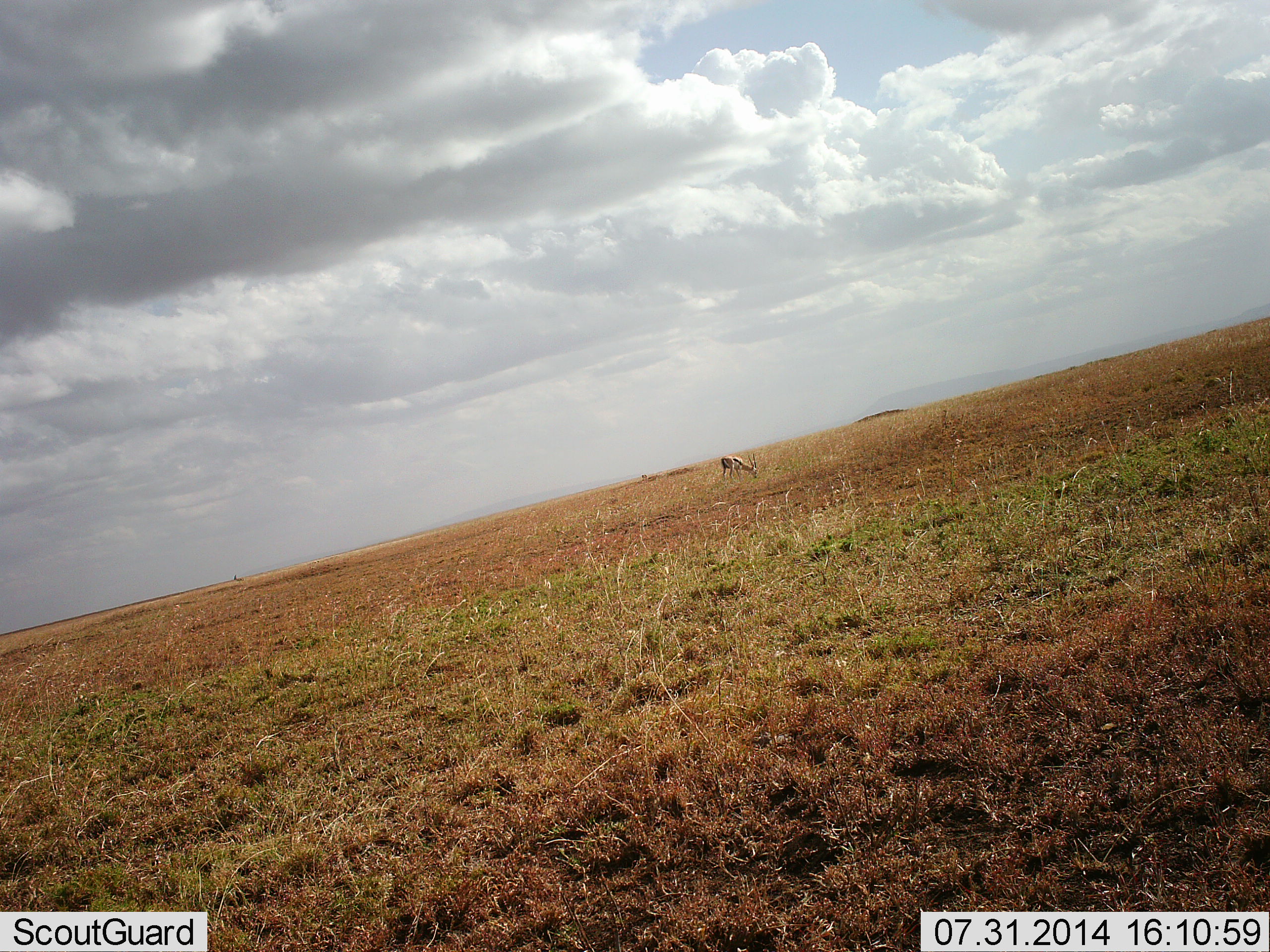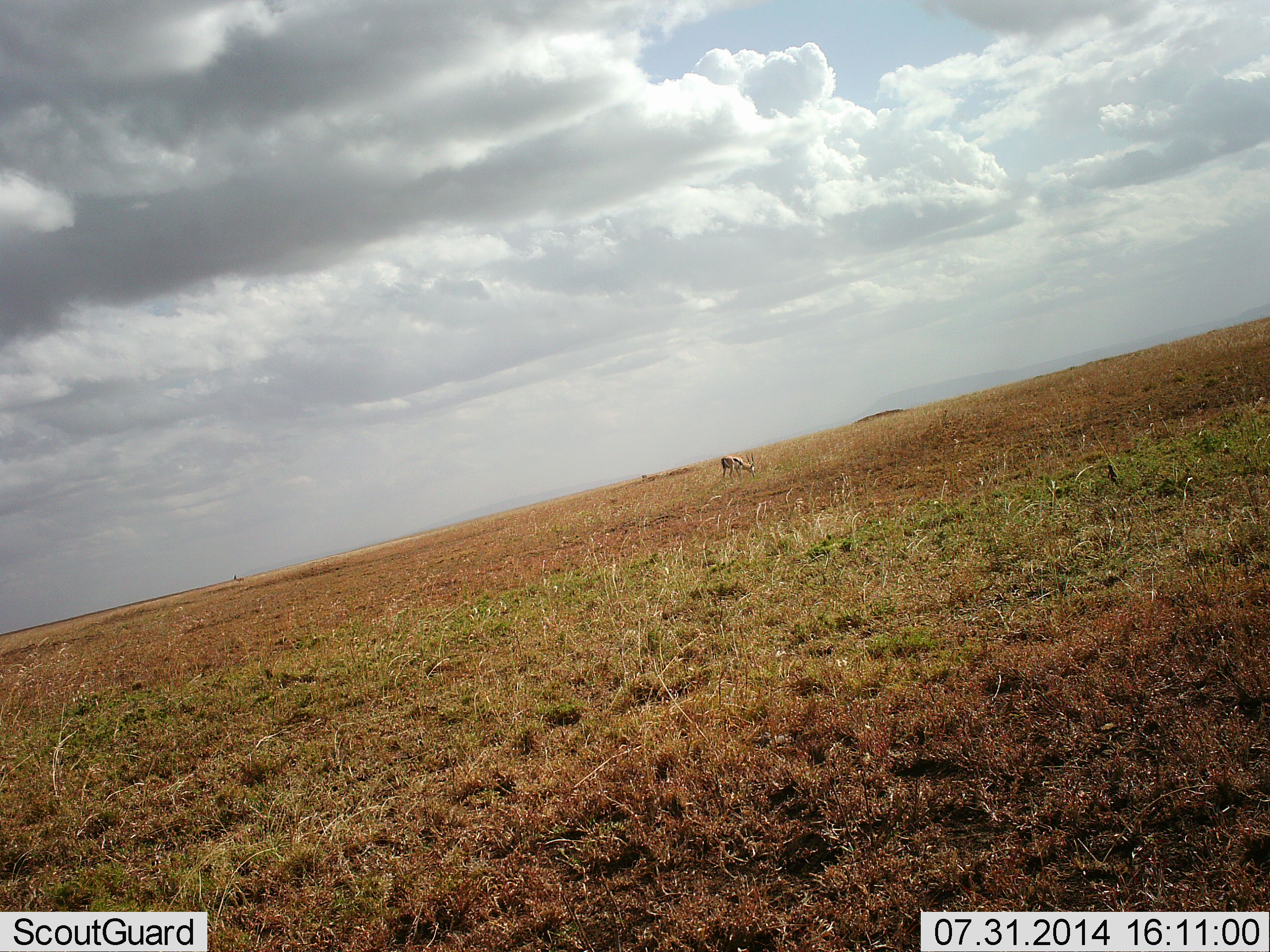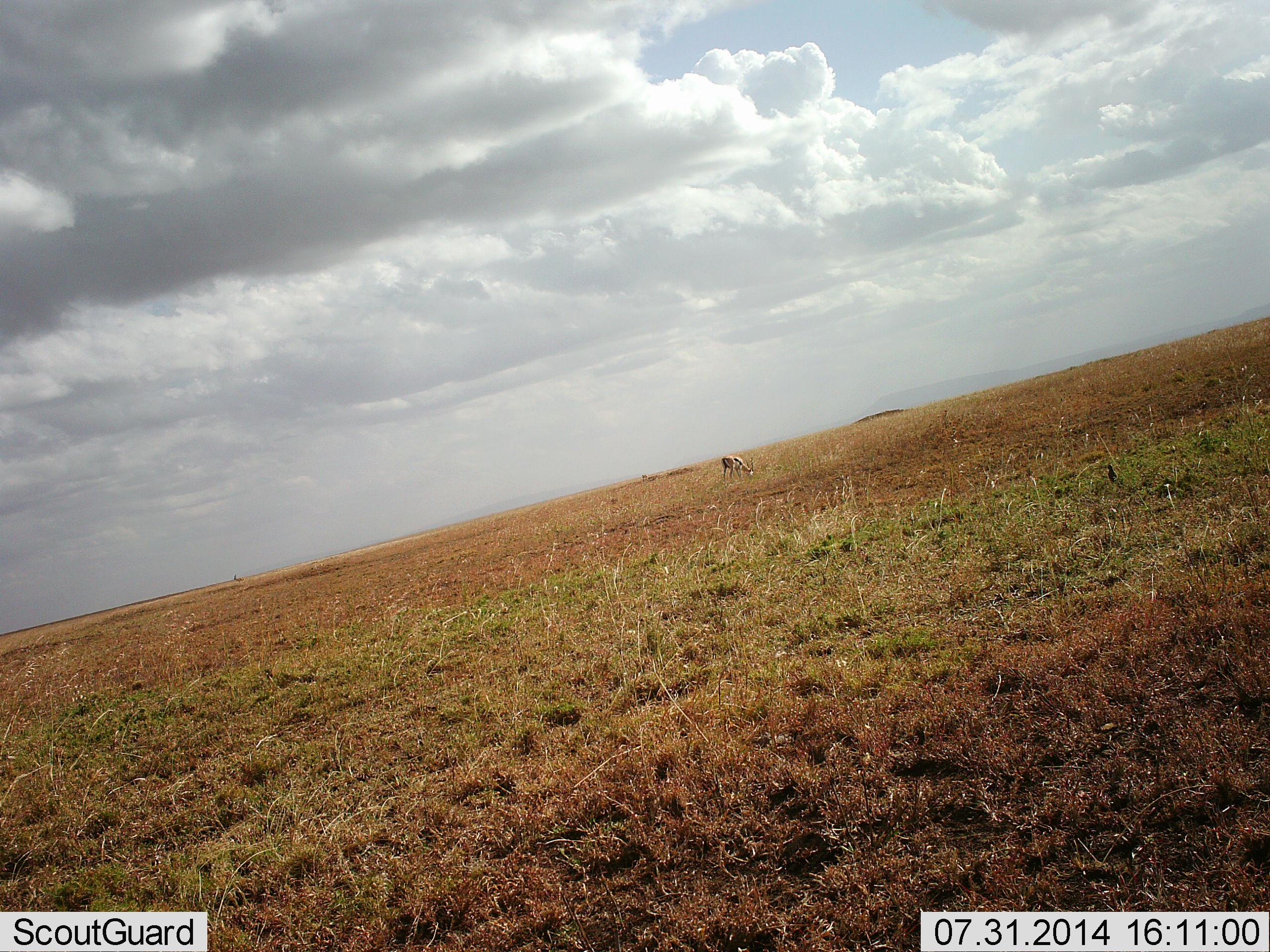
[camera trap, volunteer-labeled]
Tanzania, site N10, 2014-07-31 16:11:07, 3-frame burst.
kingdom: Animalia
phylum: Chordata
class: Mammalia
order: Artiodactyla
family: Bovidae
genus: Eudorcas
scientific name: Eudorcas thomsonii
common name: thomson's gazelle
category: gazellethomsons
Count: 1.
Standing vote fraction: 20%.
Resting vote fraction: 0%.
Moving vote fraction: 0%.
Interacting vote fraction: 0%.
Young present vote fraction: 0%.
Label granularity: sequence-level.